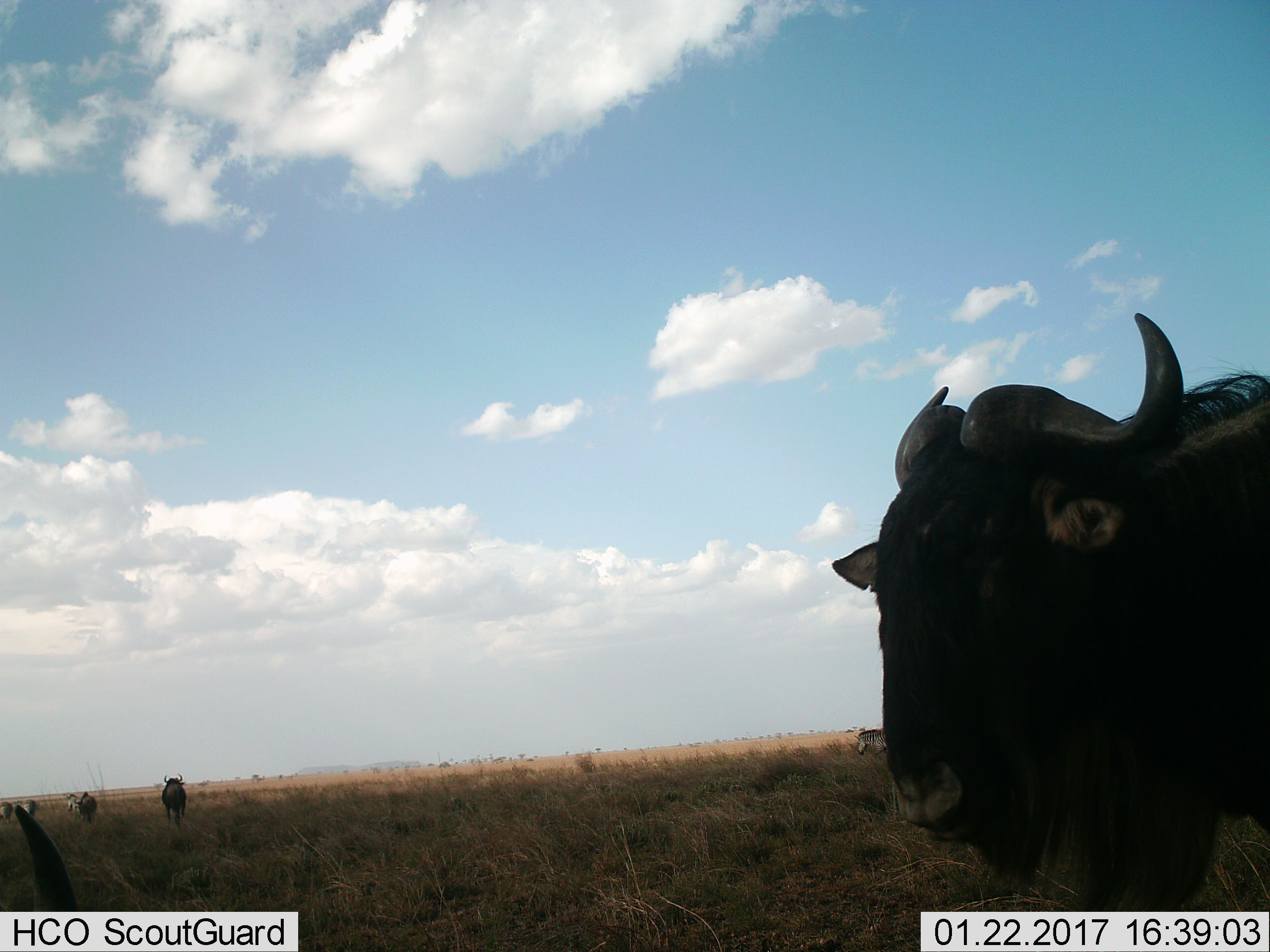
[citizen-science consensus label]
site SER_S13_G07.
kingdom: Animalia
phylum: Chordata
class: Mammalia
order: Artiodactyla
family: Bovidae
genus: Connochaetes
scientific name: Connochaetes taurinus taurinus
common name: blue wildebeest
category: wildebeestblue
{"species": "wildebeestblue (blue wildebeest) (Connochaetes taurinus taurinus)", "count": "4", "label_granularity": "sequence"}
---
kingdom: Animalia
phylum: Chordata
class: Mammalia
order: Perissodactyla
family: Equidae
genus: Equus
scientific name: Equus quagga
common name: plains zebra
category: zebraplains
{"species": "zebraplains (plains zebra) (Equus quagga)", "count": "3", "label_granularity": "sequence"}